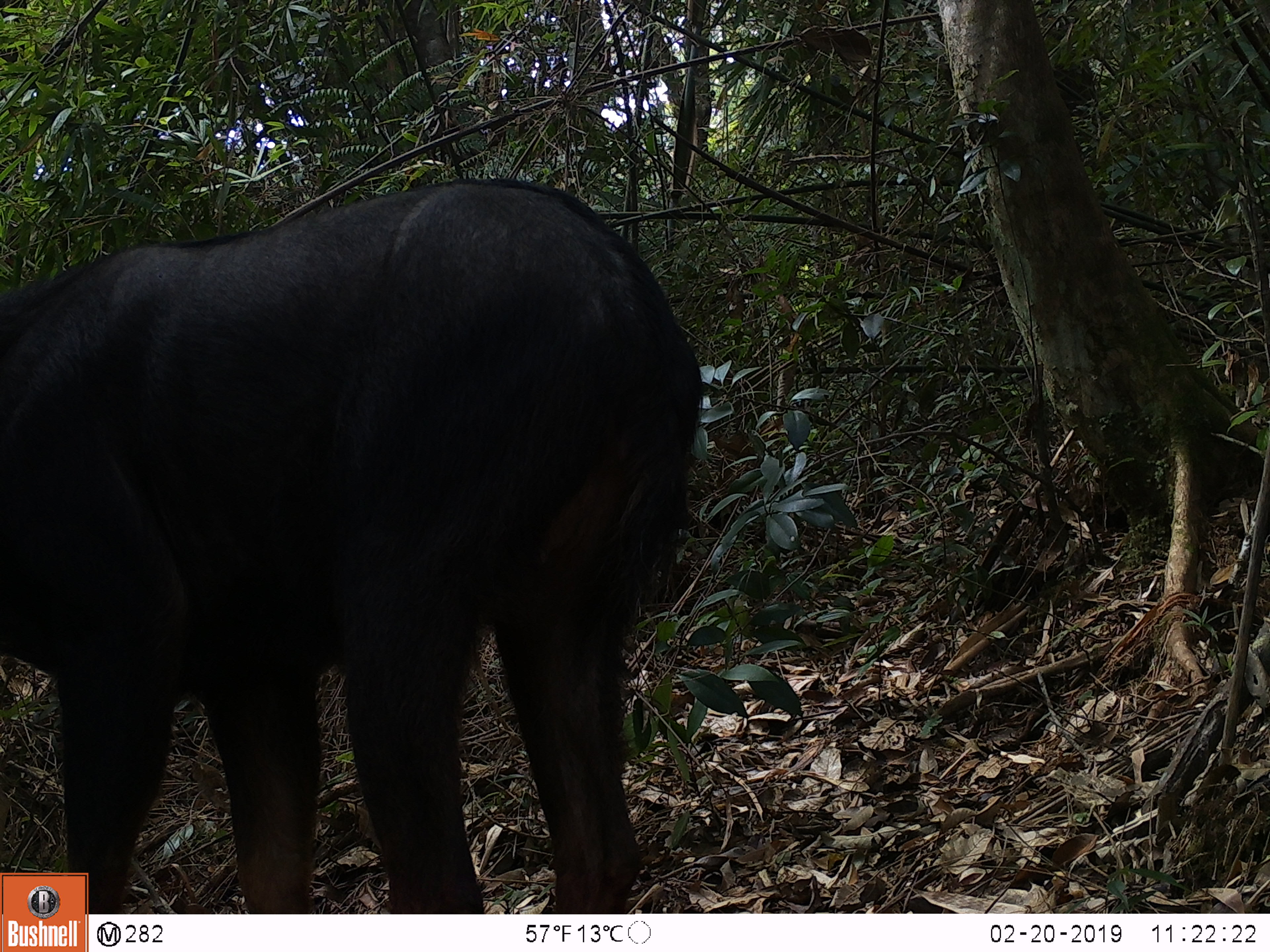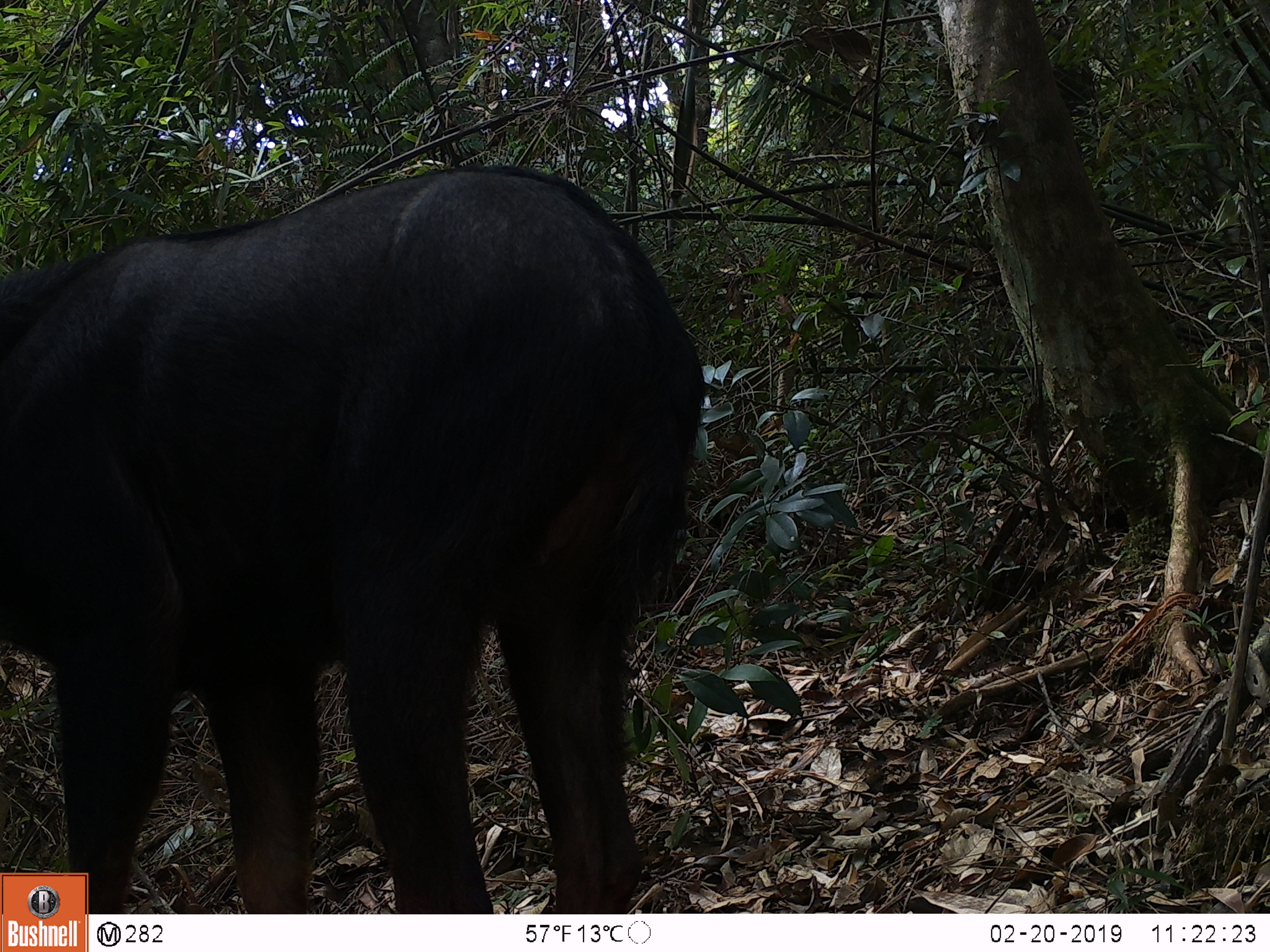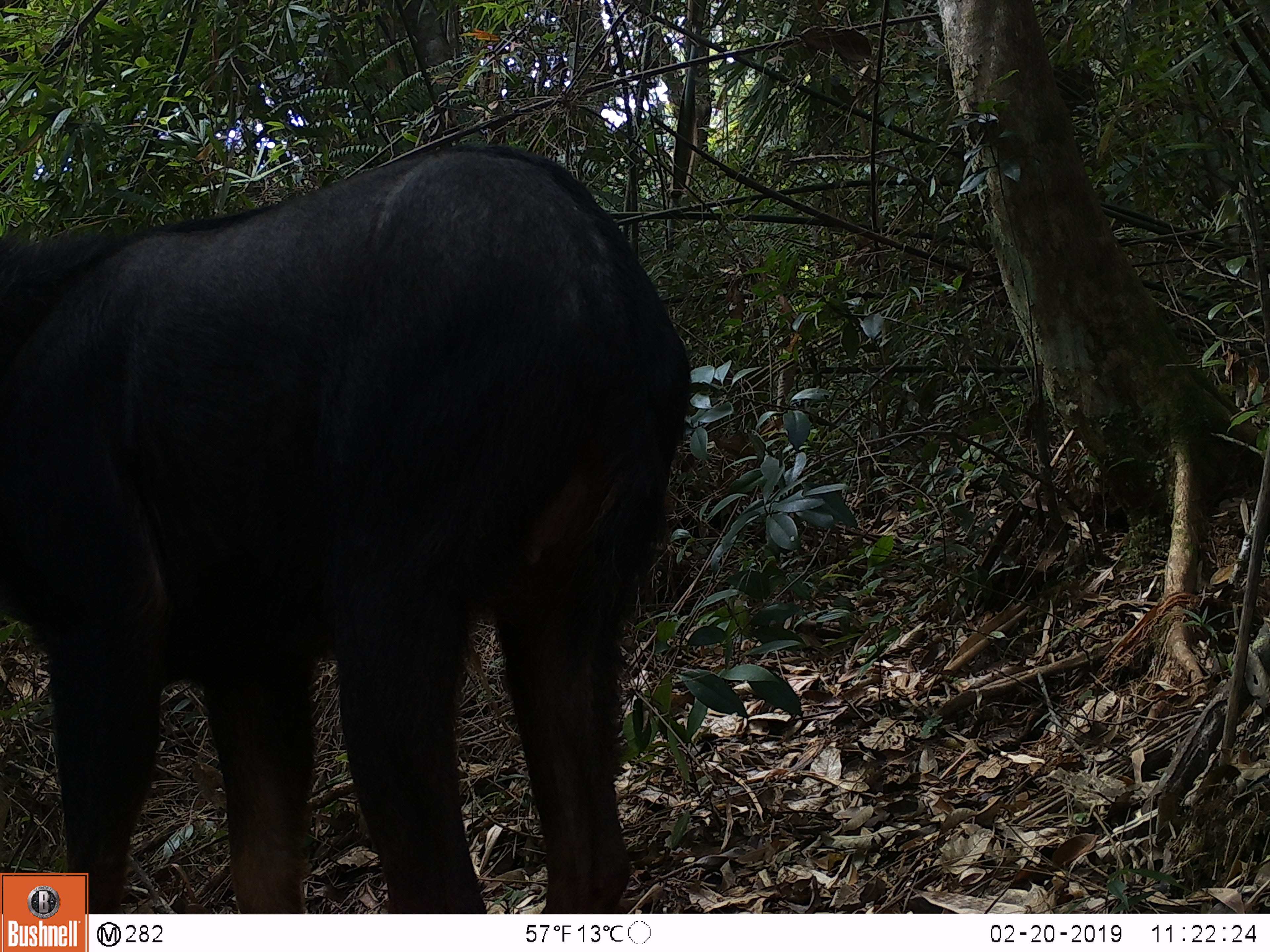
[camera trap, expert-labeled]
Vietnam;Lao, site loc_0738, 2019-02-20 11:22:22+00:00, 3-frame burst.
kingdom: Animalia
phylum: Chordata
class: Mammalia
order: Artiodactyla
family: Bovidae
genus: Capricornis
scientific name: Capricornis sumatraensis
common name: chinese serow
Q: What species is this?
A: Chinese serow (Capricornis sumatraensis).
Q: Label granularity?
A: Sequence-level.